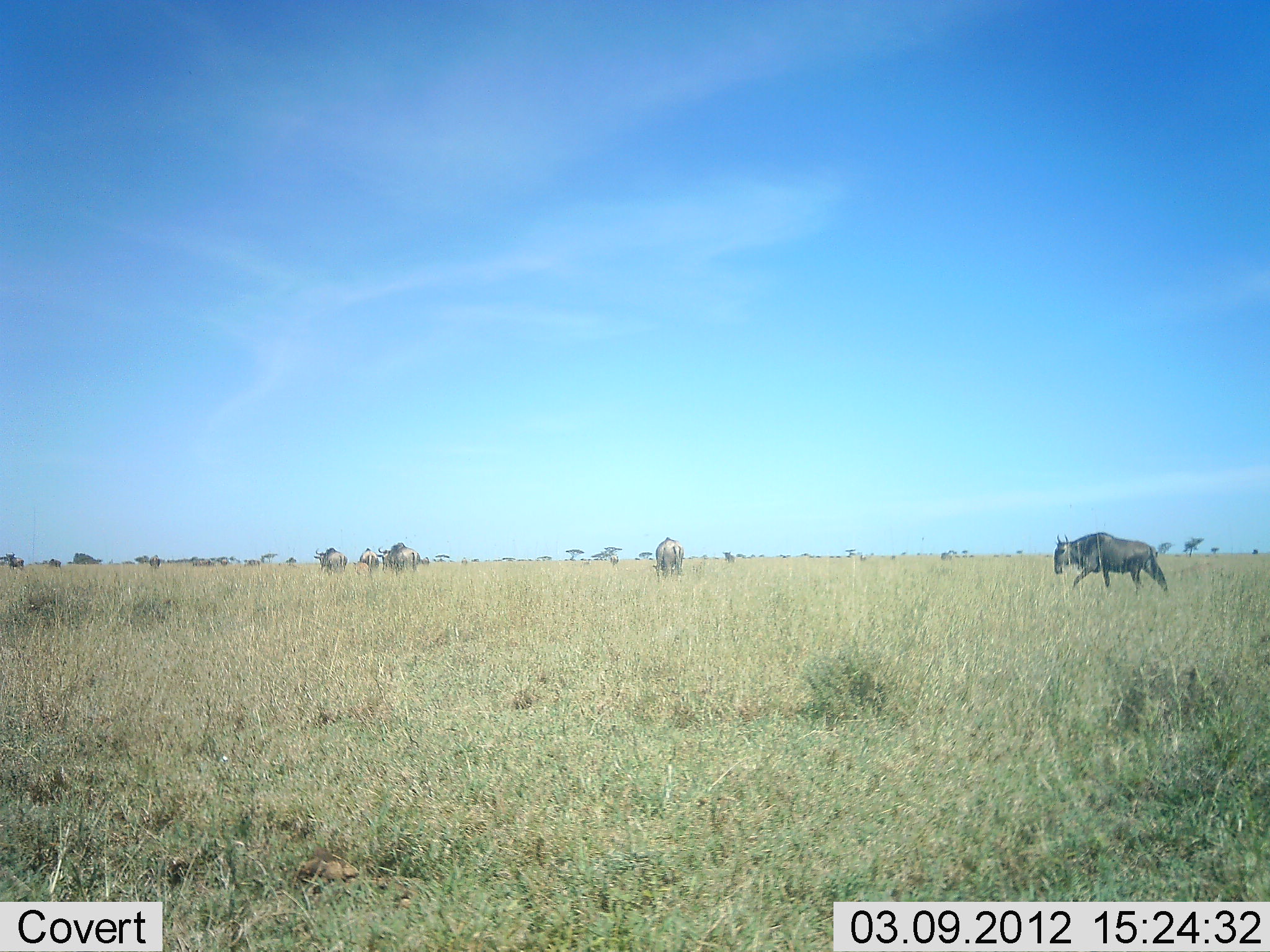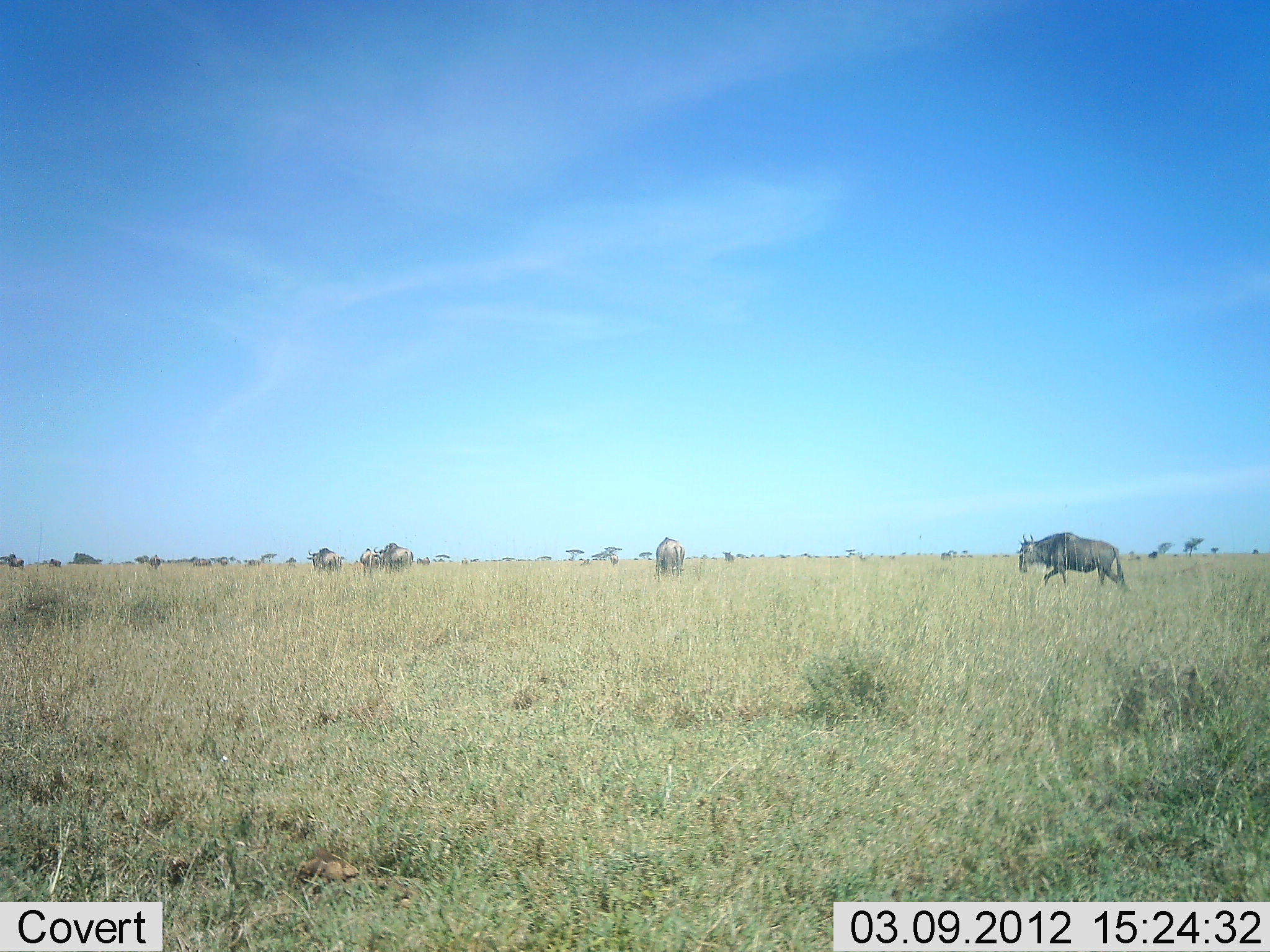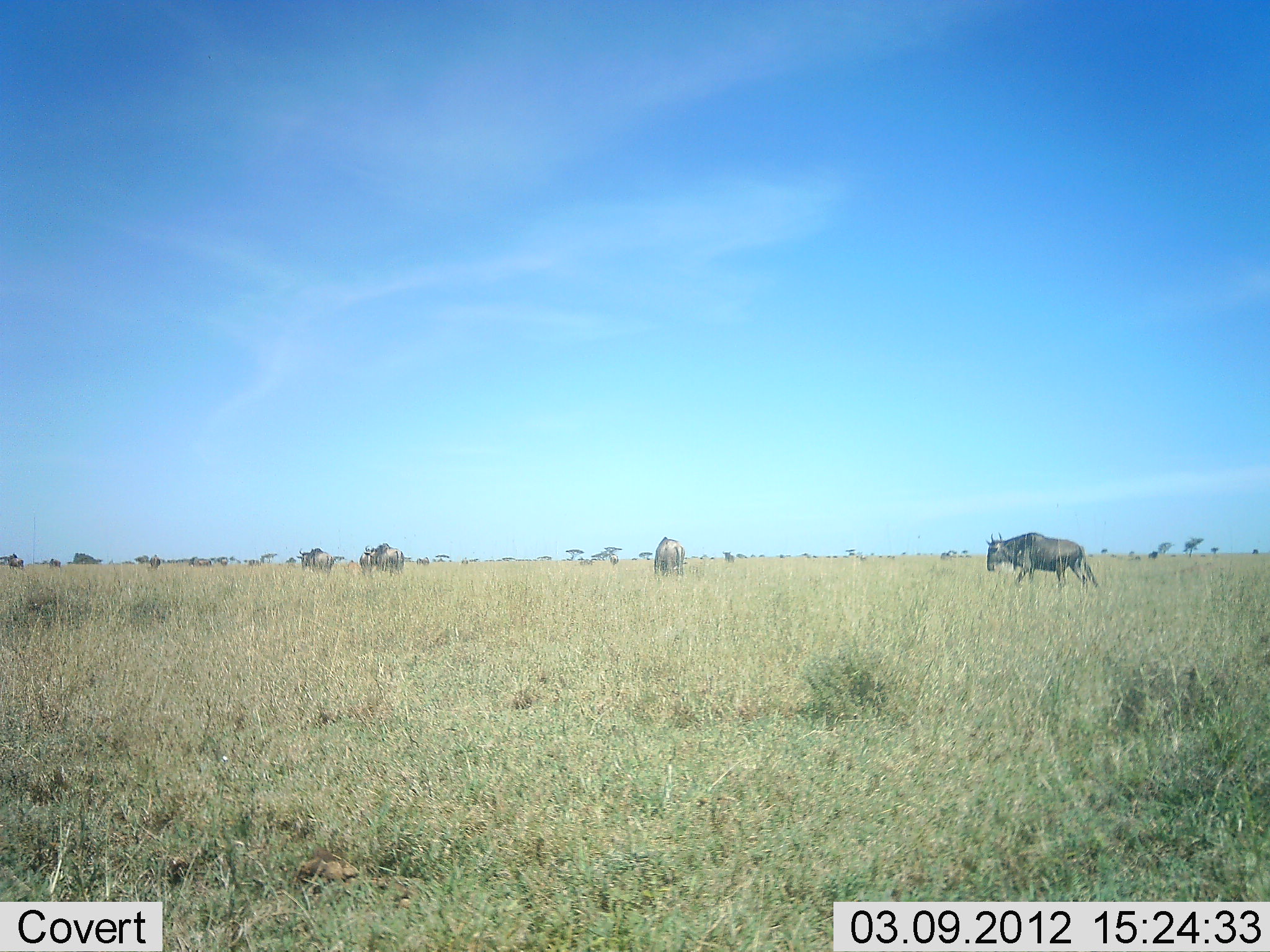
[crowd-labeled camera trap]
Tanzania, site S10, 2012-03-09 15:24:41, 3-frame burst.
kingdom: Animalia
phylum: Chordata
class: Mammalia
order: Artiodactyla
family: Bovidae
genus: Connochaetes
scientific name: Connochaetes taurinus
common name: blue wildebeest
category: wildebeest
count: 5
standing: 38%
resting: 0%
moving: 100%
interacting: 0%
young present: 0%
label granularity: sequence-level